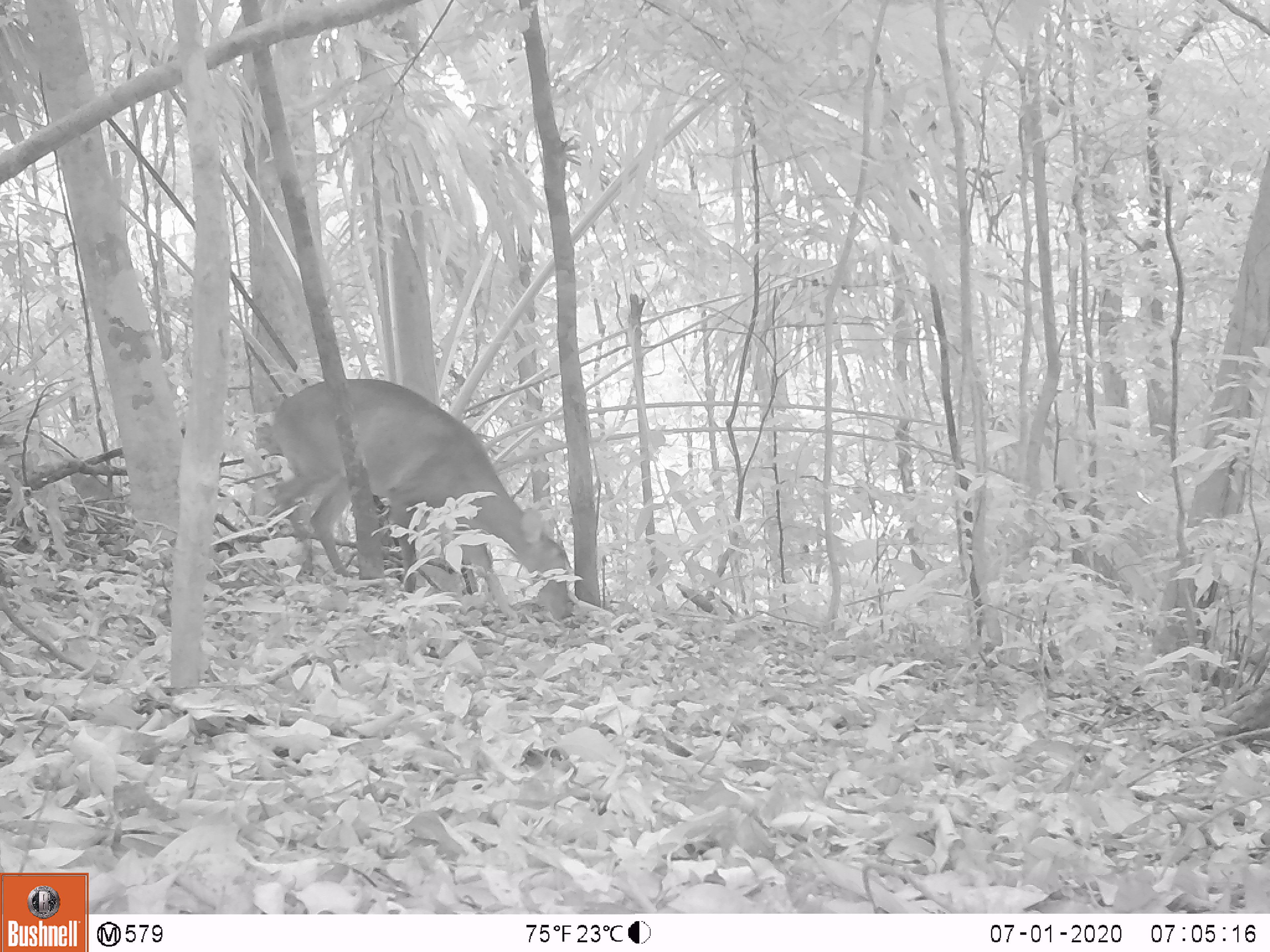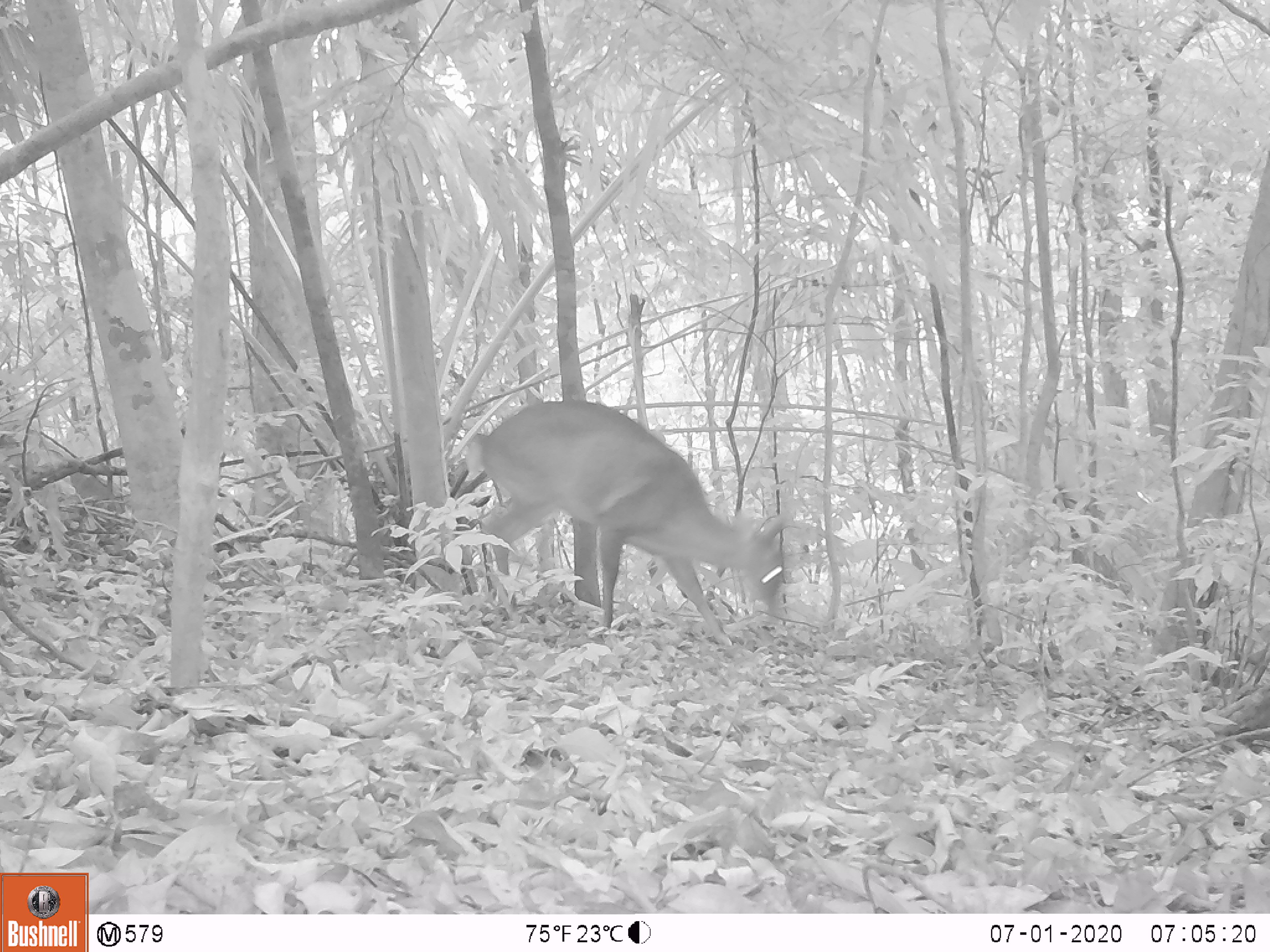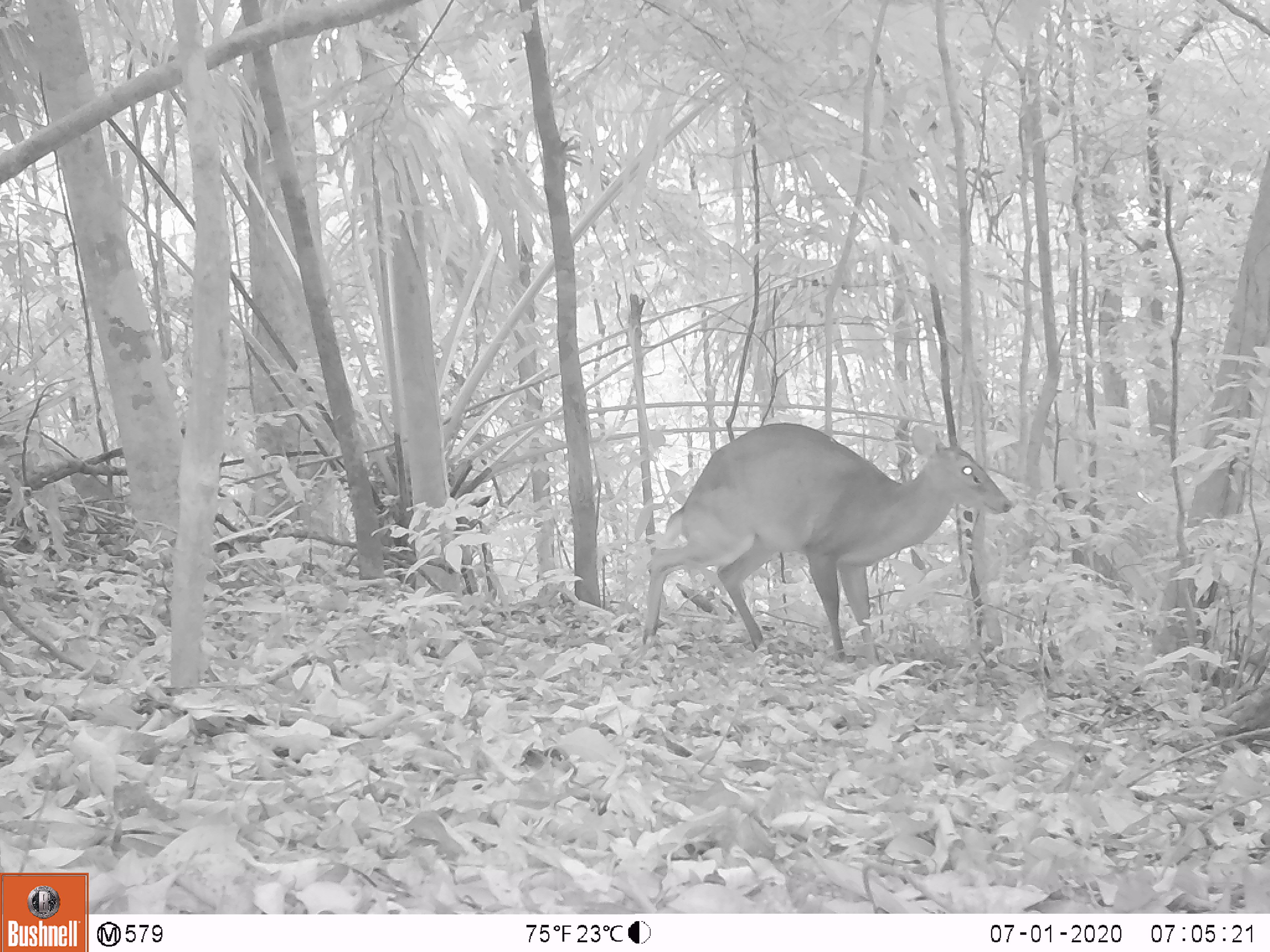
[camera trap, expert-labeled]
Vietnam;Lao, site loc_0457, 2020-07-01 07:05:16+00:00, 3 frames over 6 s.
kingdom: Animalia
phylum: Chordata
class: Mammalia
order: Artiodactyla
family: Cervidae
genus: Muntiacus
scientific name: Muntiacus vuquangensis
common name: large-antlered muntjac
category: large antlered muntjac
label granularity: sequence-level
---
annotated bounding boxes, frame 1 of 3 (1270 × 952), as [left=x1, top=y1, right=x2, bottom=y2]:
large antlered muntjac: [left=267, top=378, right=570, bottom=623]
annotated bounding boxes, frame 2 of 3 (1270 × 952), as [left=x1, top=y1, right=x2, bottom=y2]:
large antlered muntjac: [left=464, top=398, right=792, bottom=646]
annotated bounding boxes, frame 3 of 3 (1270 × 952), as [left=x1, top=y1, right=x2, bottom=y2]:
large antlered muntjac: [left=642, top=422, right=1013, bottom=672]